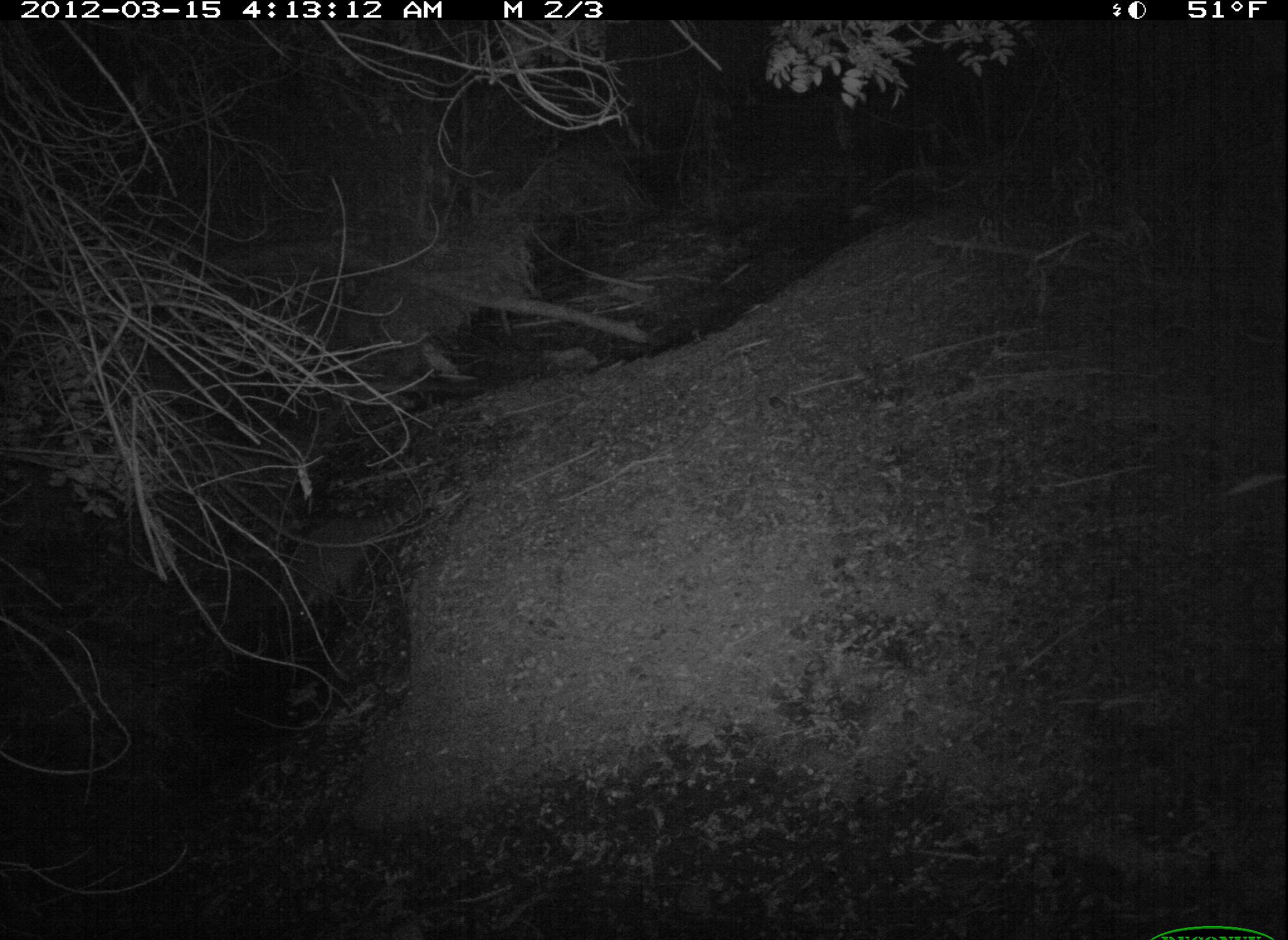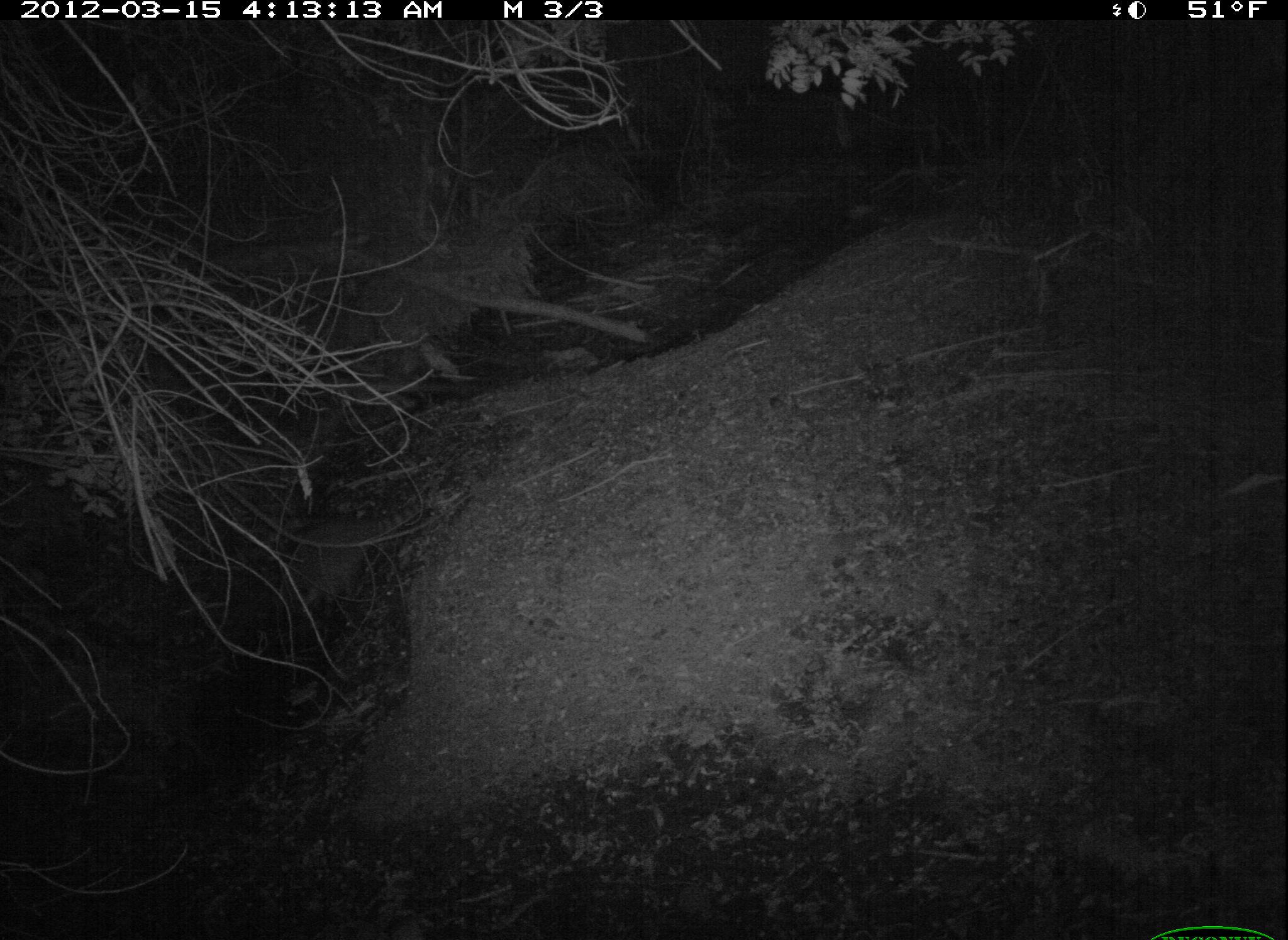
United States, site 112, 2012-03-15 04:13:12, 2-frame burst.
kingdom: Animalia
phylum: Chordata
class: Mammalia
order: Carnivora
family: Procyonidae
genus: Procyon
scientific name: Procyon lotor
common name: raccoon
Raccoon (Procyon lotor).